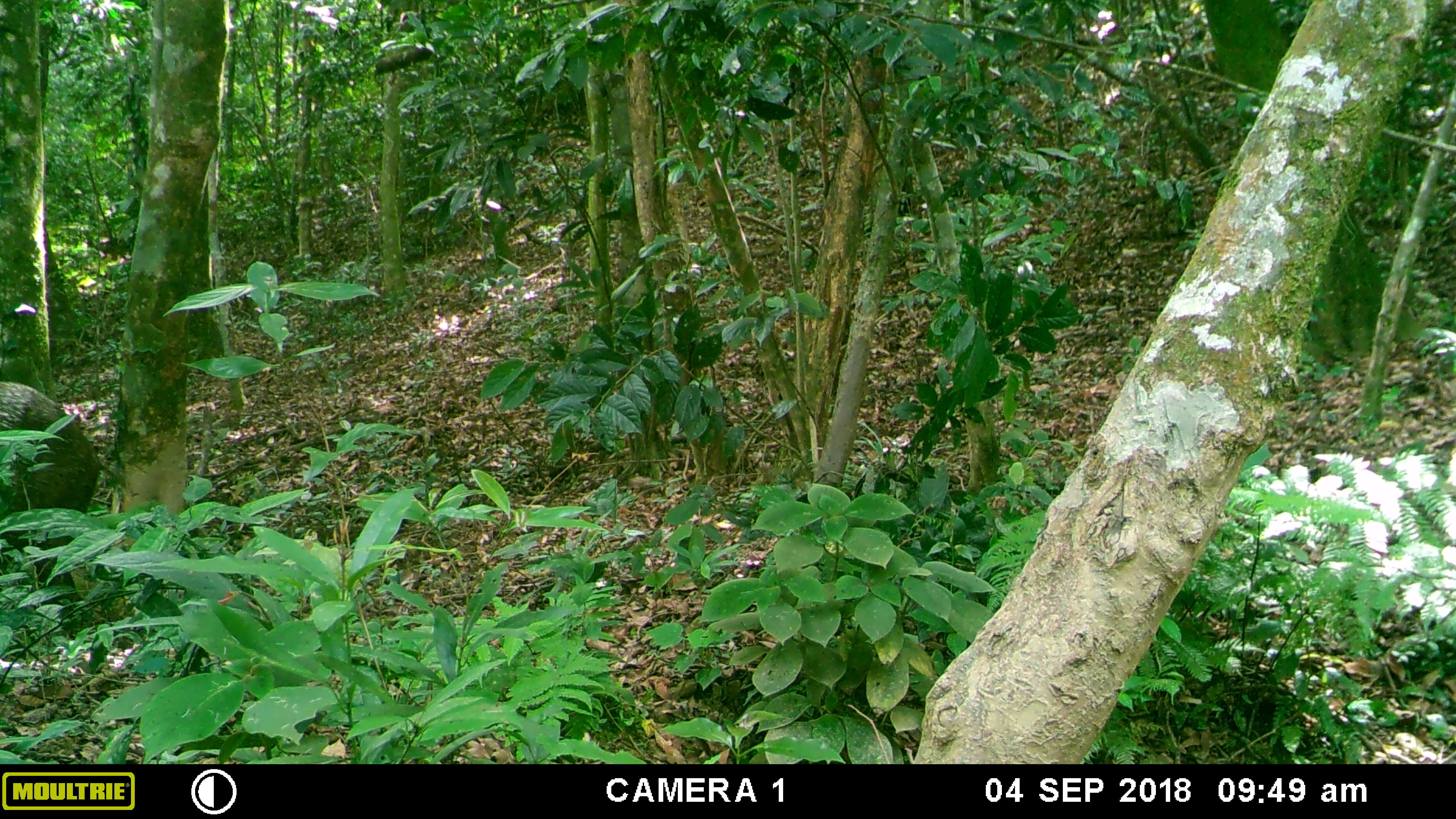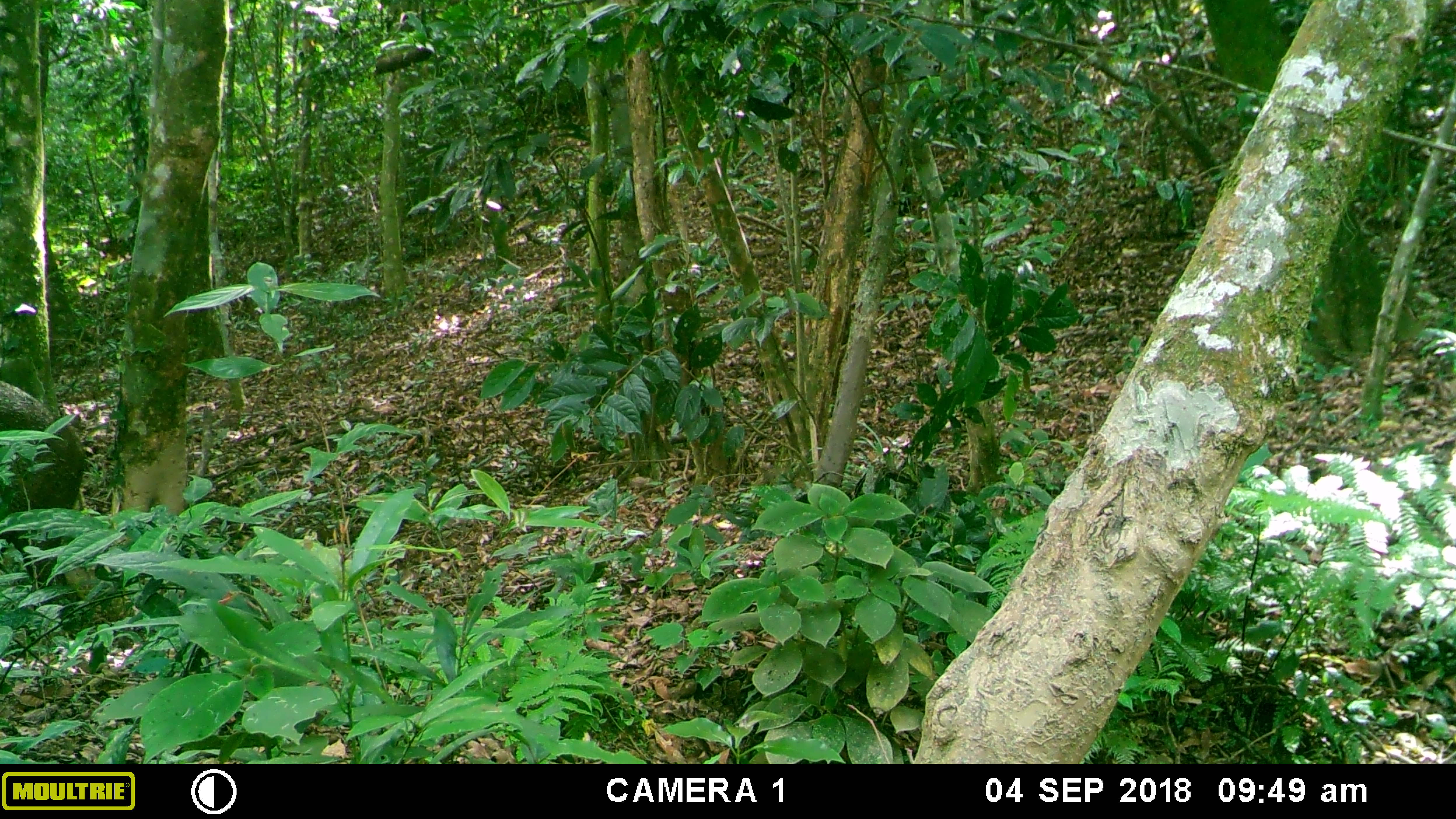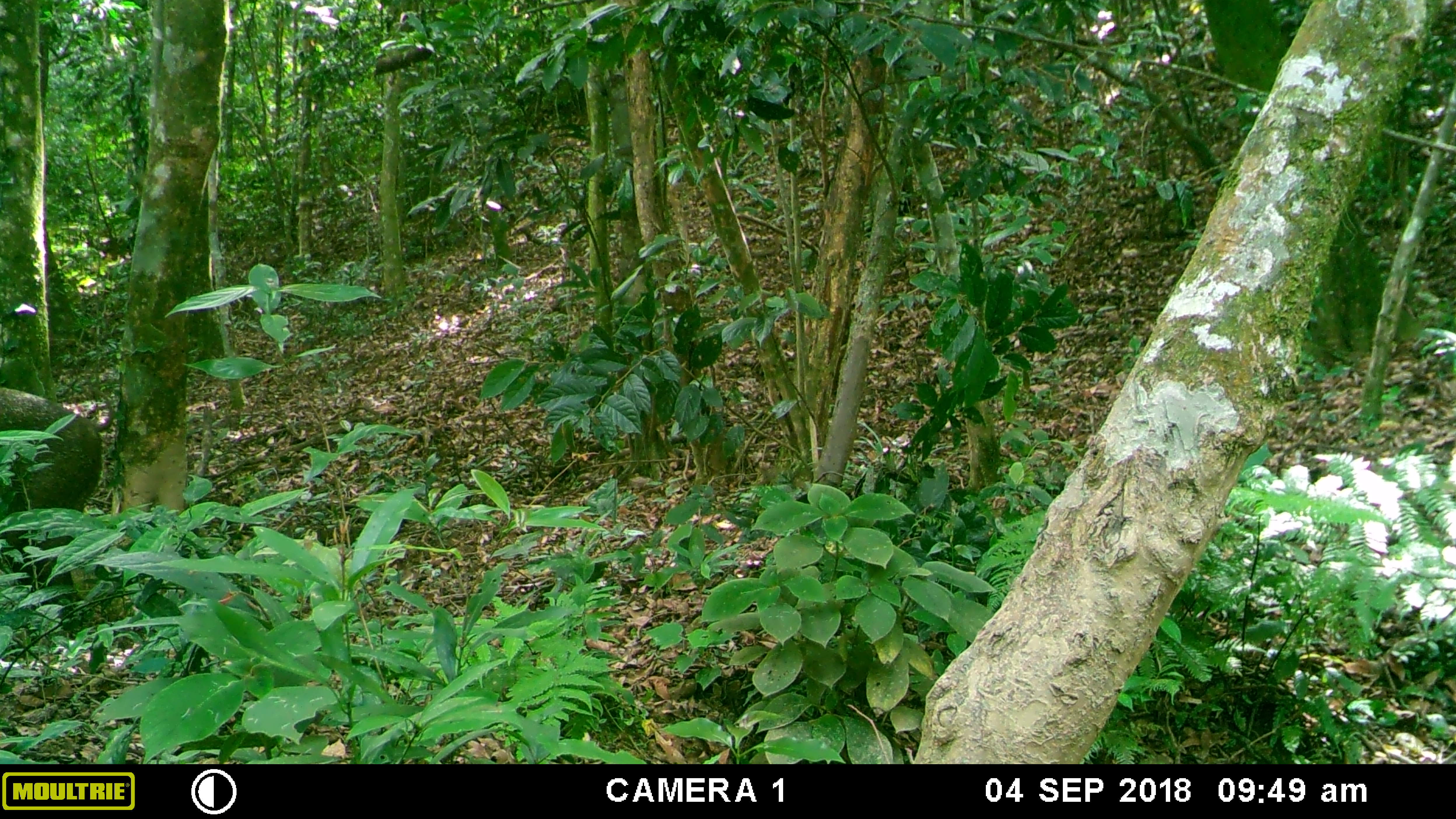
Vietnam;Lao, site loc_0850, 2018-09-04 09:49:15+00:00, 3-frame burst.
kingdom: Animalia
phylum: Chordata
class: Mammalia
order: Artiodactyla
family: Suidae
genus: Sus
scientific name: Sus scrofa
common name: eurasian wild pig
Eurasian wild pig (Sus scrofa). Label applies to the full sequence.